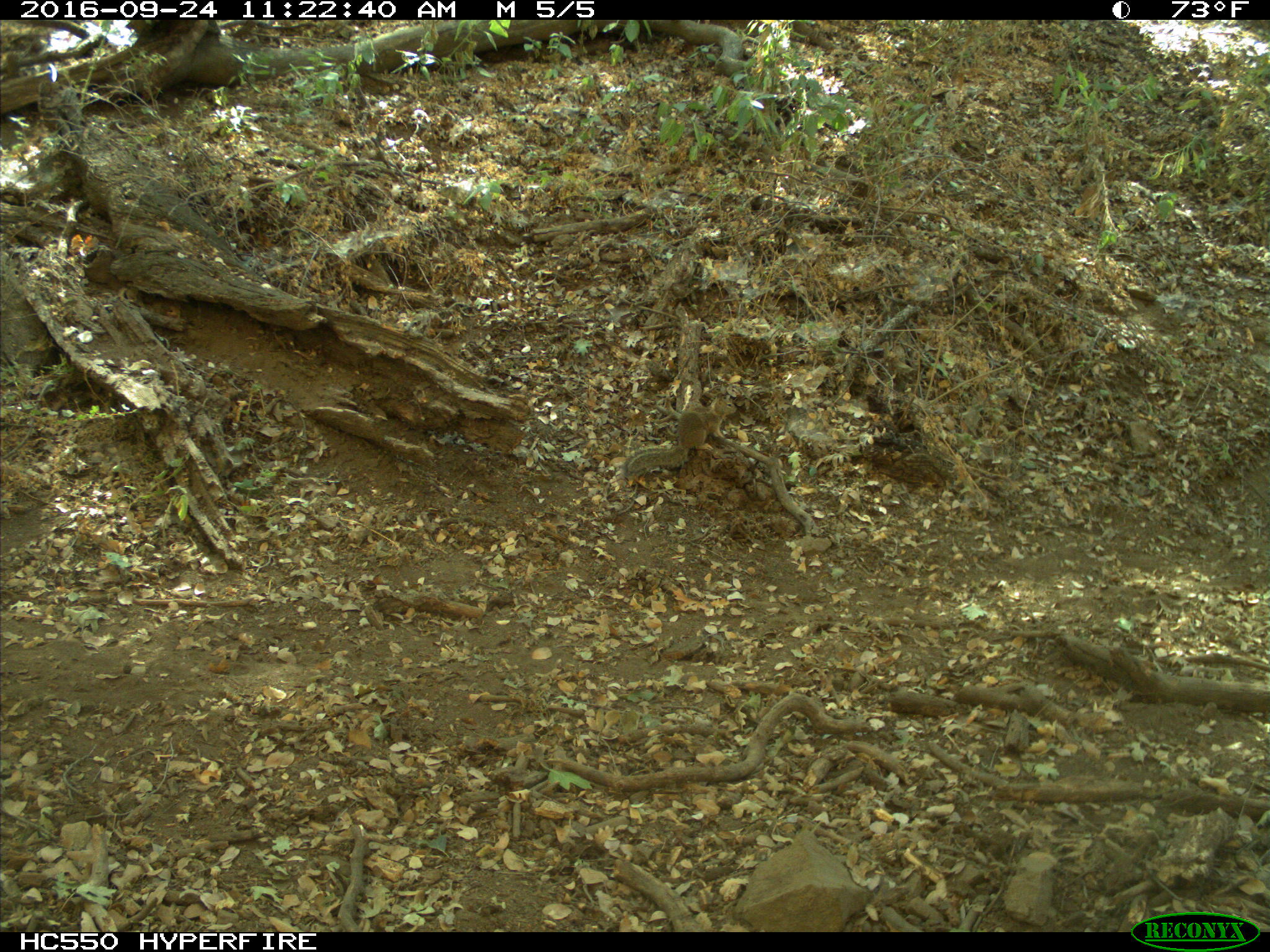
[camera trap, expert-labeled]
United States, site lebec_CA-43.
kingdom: Animalia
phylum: Chordata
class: Mammalia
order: Rodentia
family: Sciuridae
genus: Otospermophilus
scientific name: Otospermophilus beecheyi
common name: california ground squirrel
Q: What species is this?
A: Otospermophilus beecheyi (california ground squirrel).